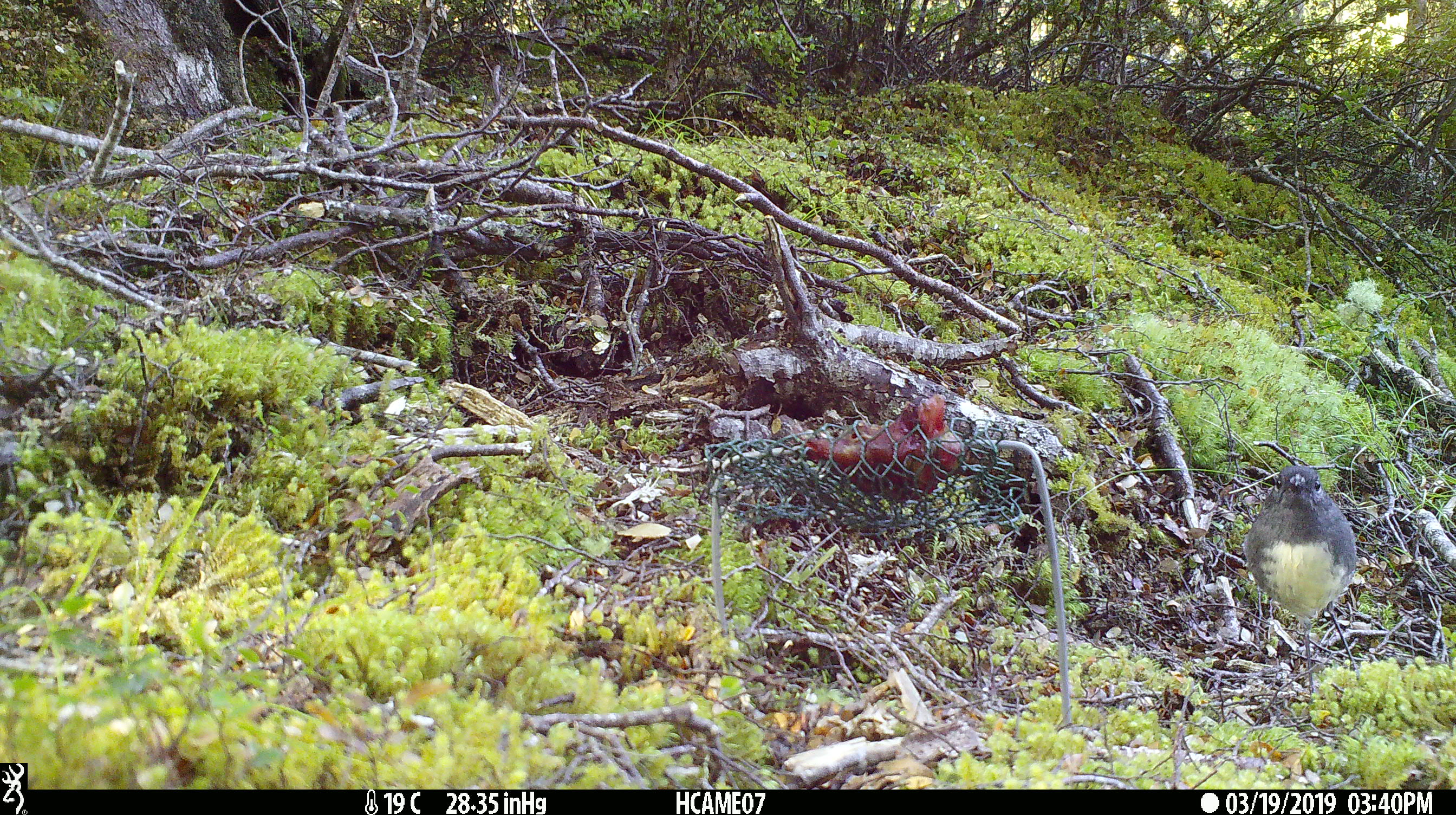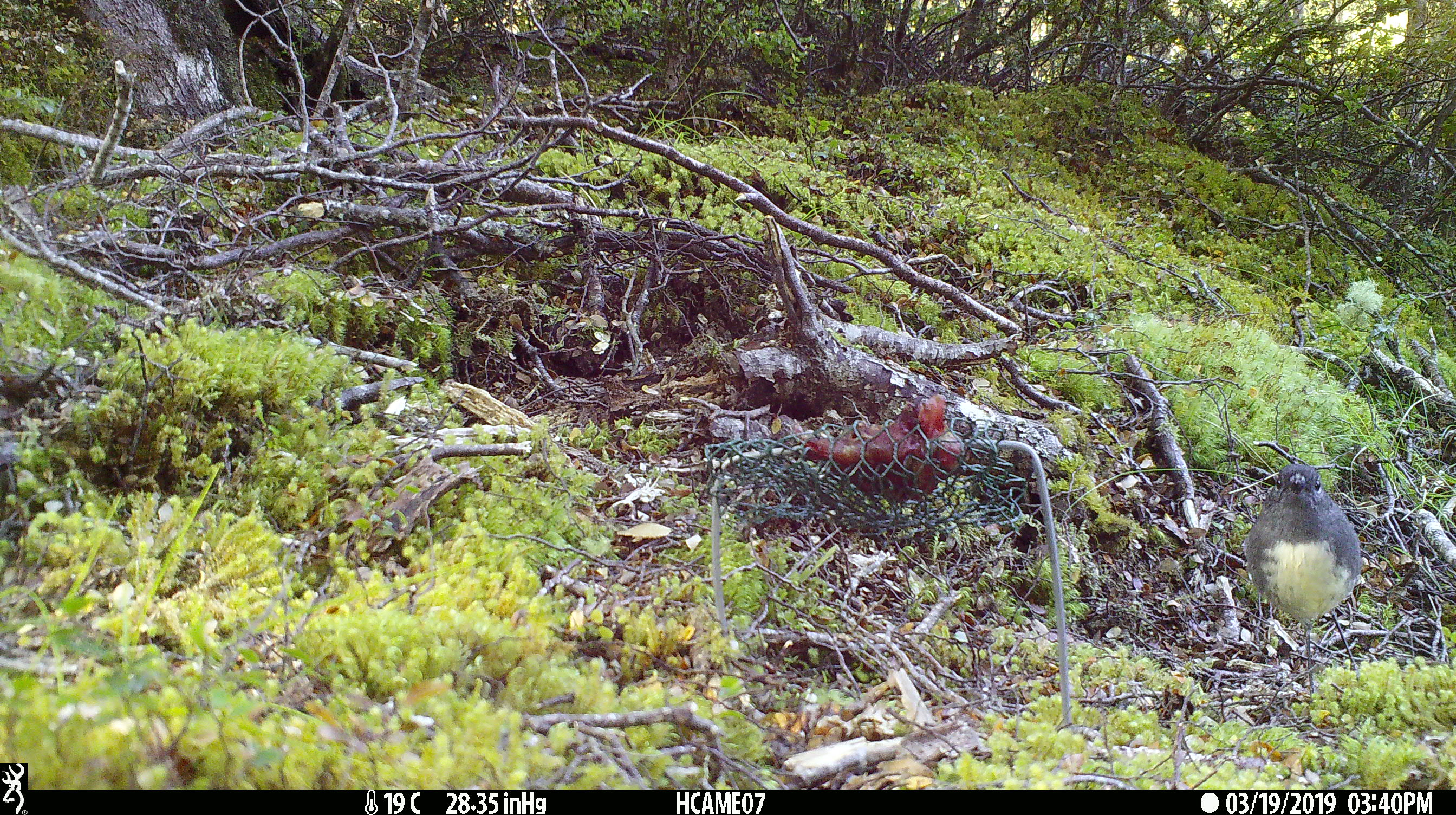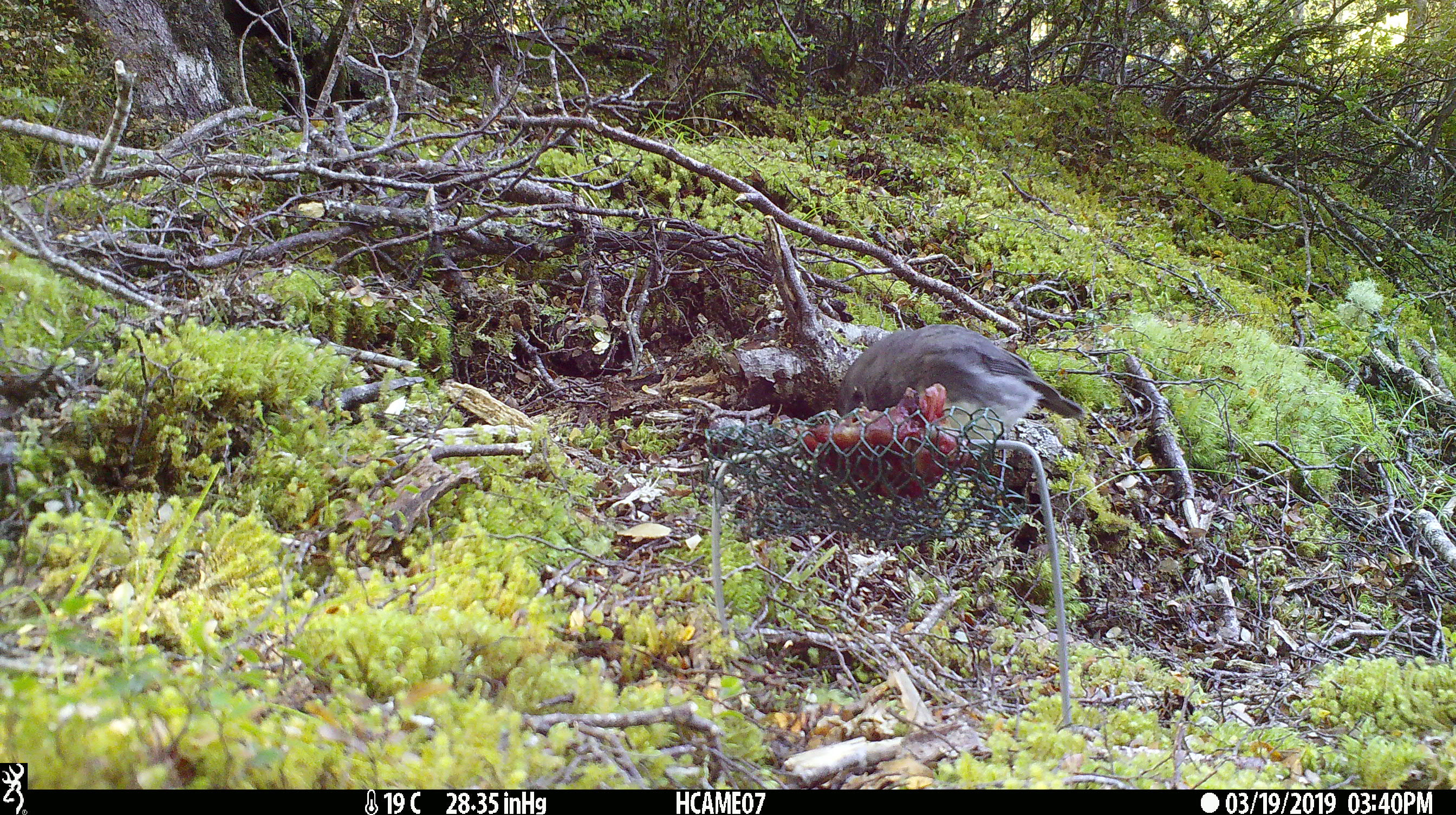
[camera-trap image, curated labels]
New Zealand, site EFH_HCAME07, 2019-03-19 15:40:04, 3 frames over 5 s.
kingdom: Animalia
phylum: Chordata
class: Aves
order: Passeriformes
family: Petroicidae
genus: Petroica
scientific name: Petroica australis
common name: new zealand robin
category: robin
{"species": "robin (new zealand robin) (Petroica australis)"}